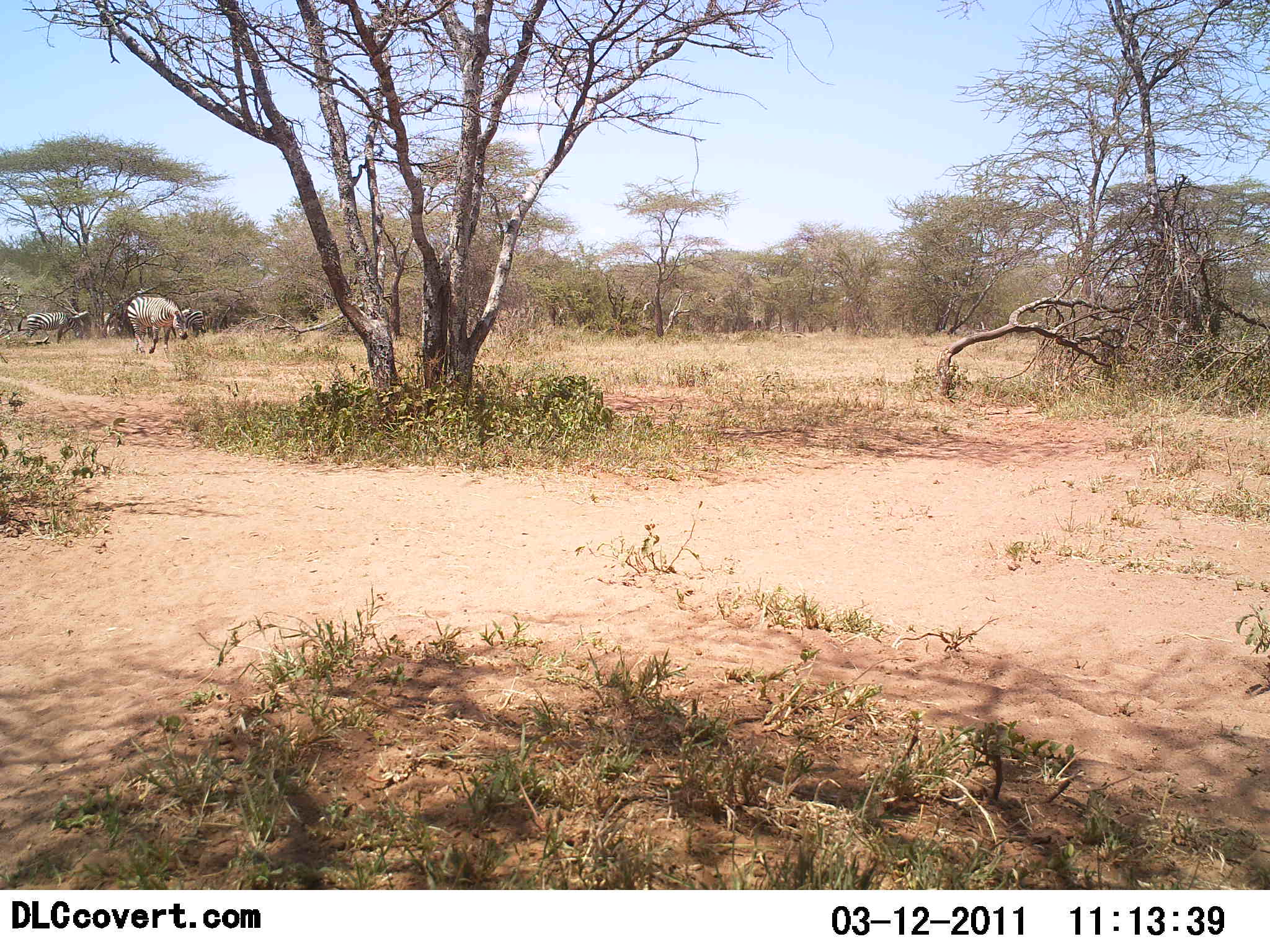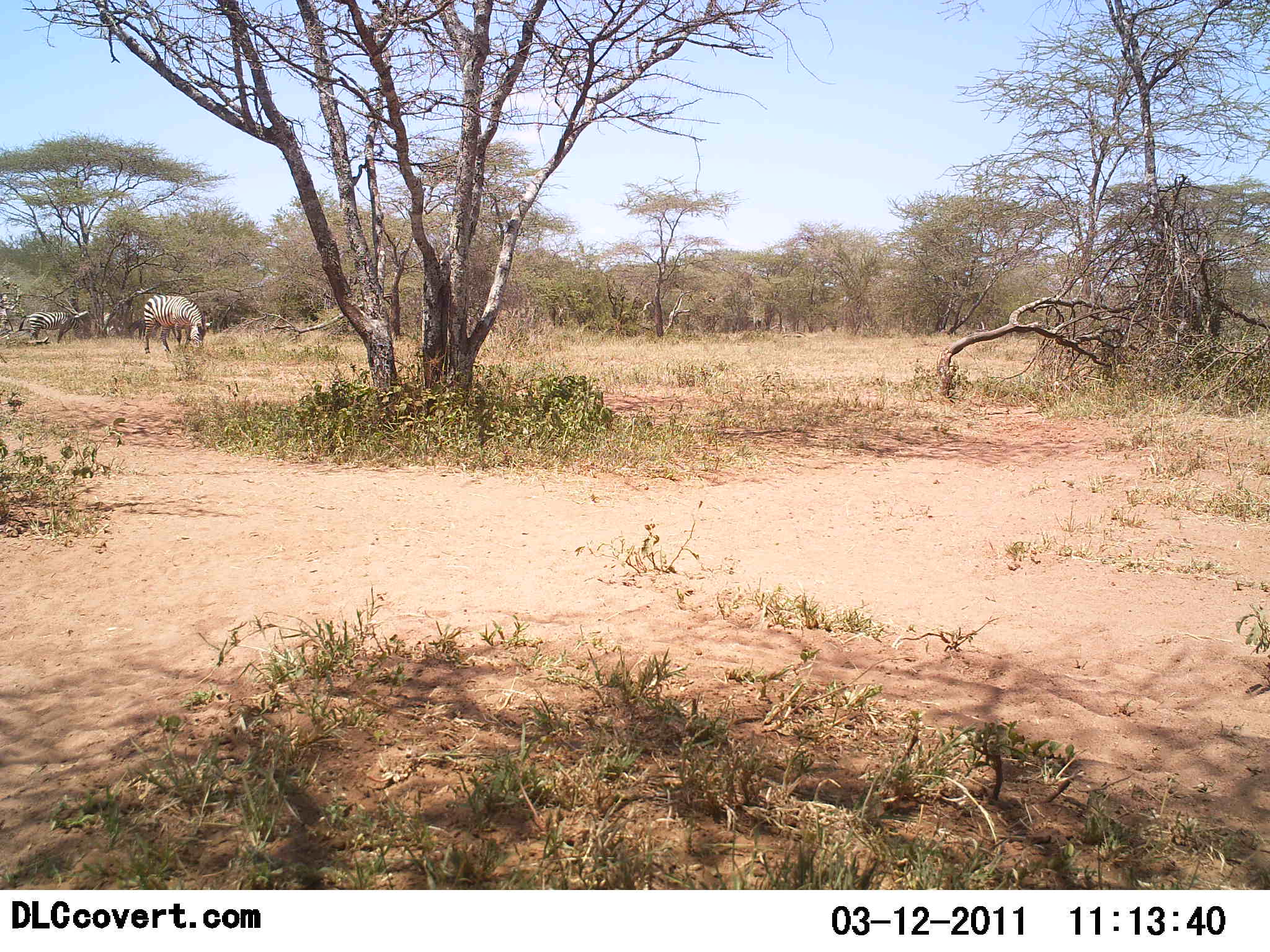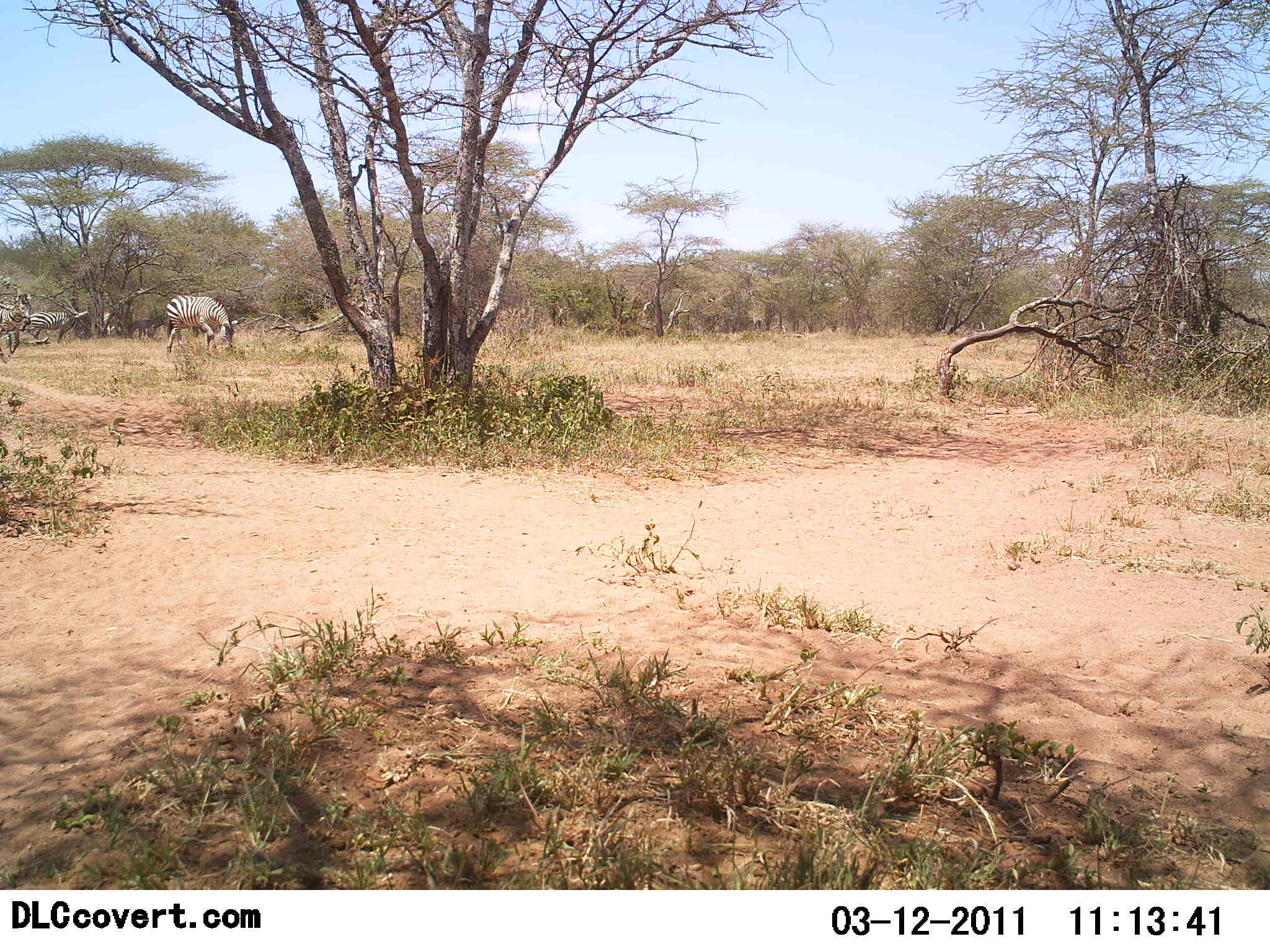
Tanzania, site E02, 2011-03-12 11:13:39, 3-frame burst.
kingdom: Animalia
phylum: Chordata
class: Mammalia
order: Perissodactyla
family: Equidae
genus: Equus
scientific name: Equus quagga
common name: plains zebra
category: zebra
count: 3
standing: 40%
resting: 0%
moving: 53%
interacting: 0%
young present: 0%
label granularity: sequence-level